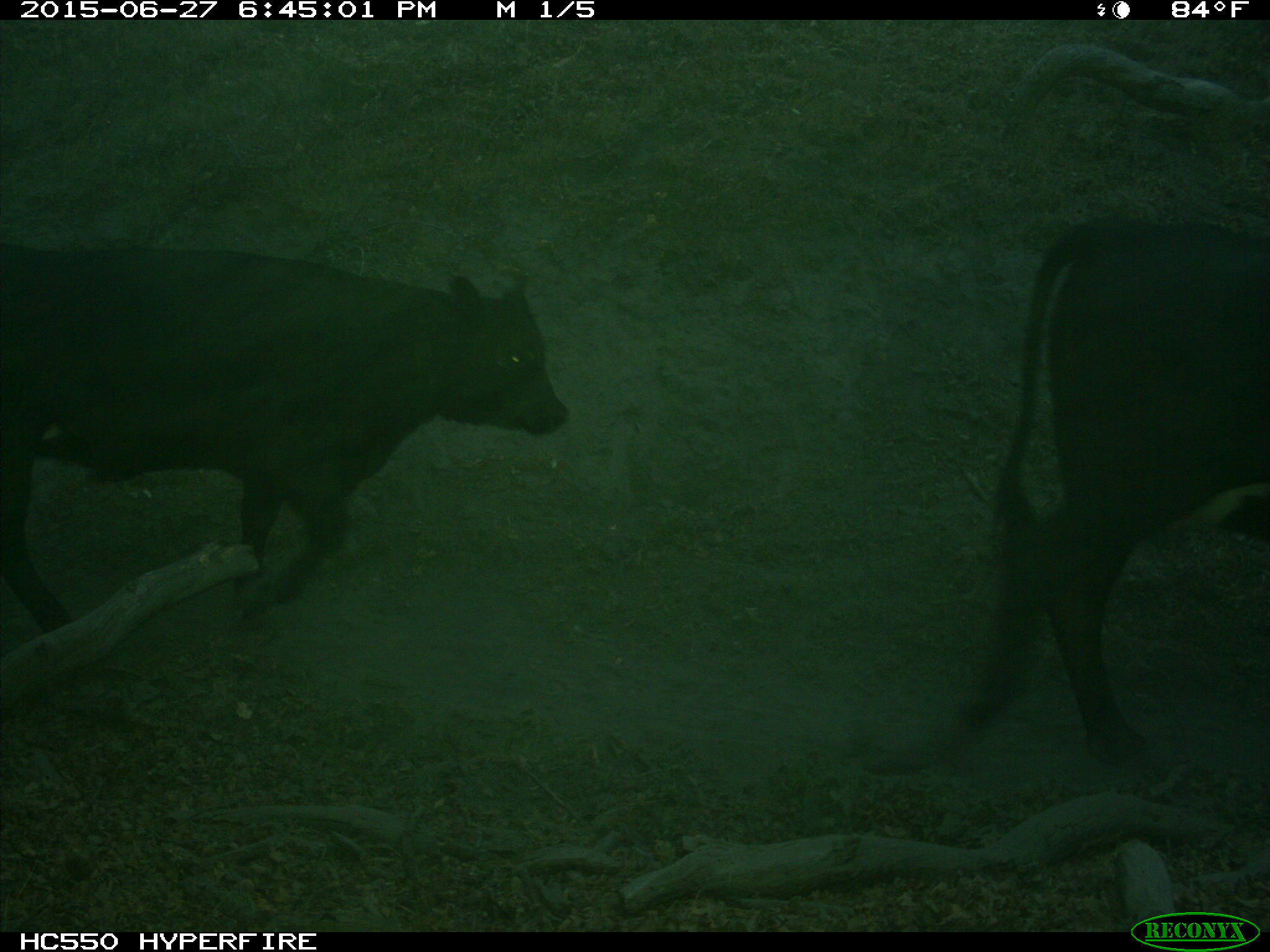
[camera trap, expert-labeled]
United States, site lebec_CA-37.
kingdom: Animalia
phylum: Chordata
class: Mammalia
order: Artiodactyla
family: Bovidae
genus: Bos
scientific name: Bos taurus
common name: domestic cow